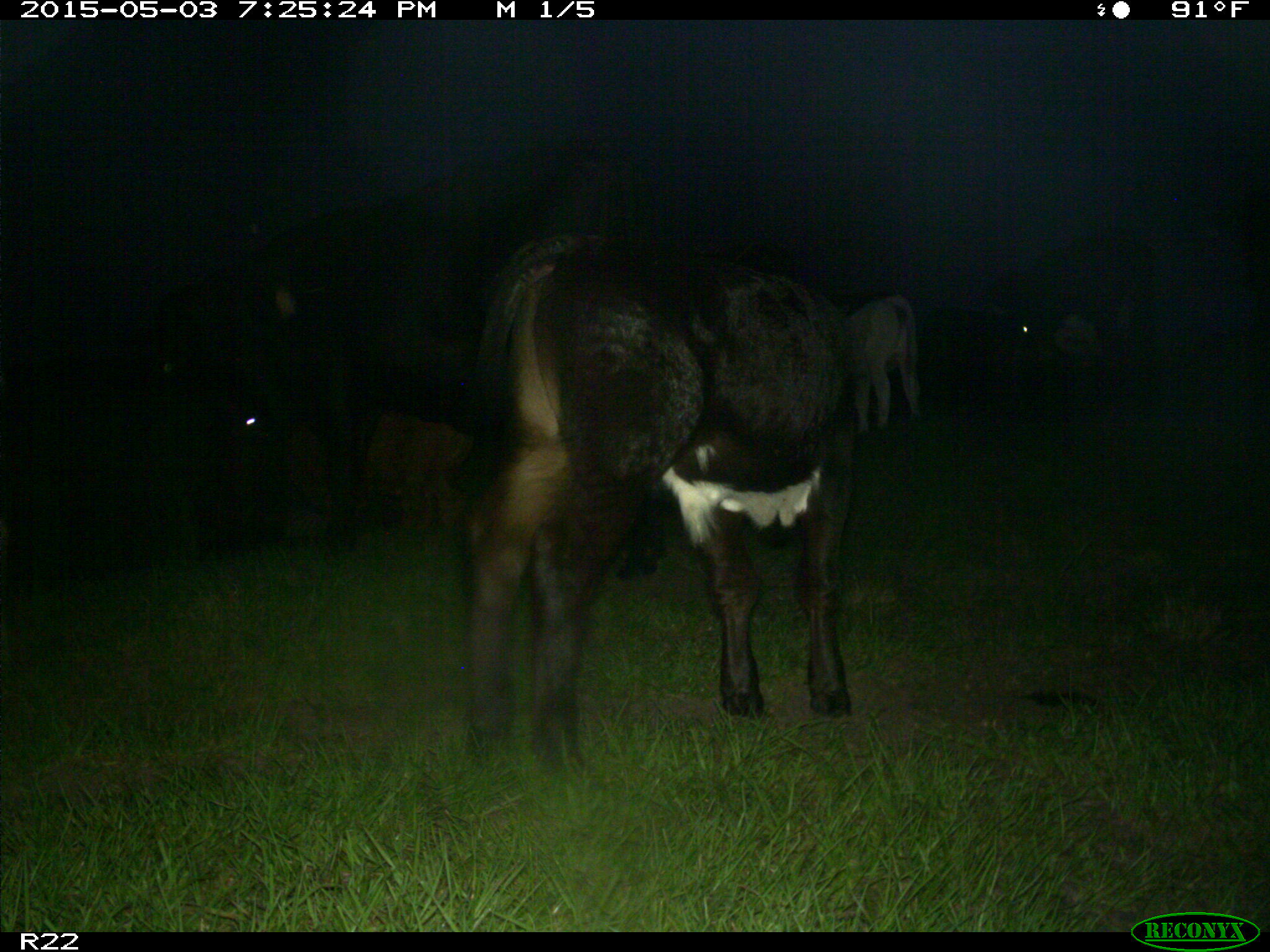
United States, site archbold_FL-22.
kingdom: Animalia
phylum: Chordata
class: Mammalia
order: Artiodactyla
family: Bovidae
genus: Bos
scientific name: Bos taurus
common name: domestic cow